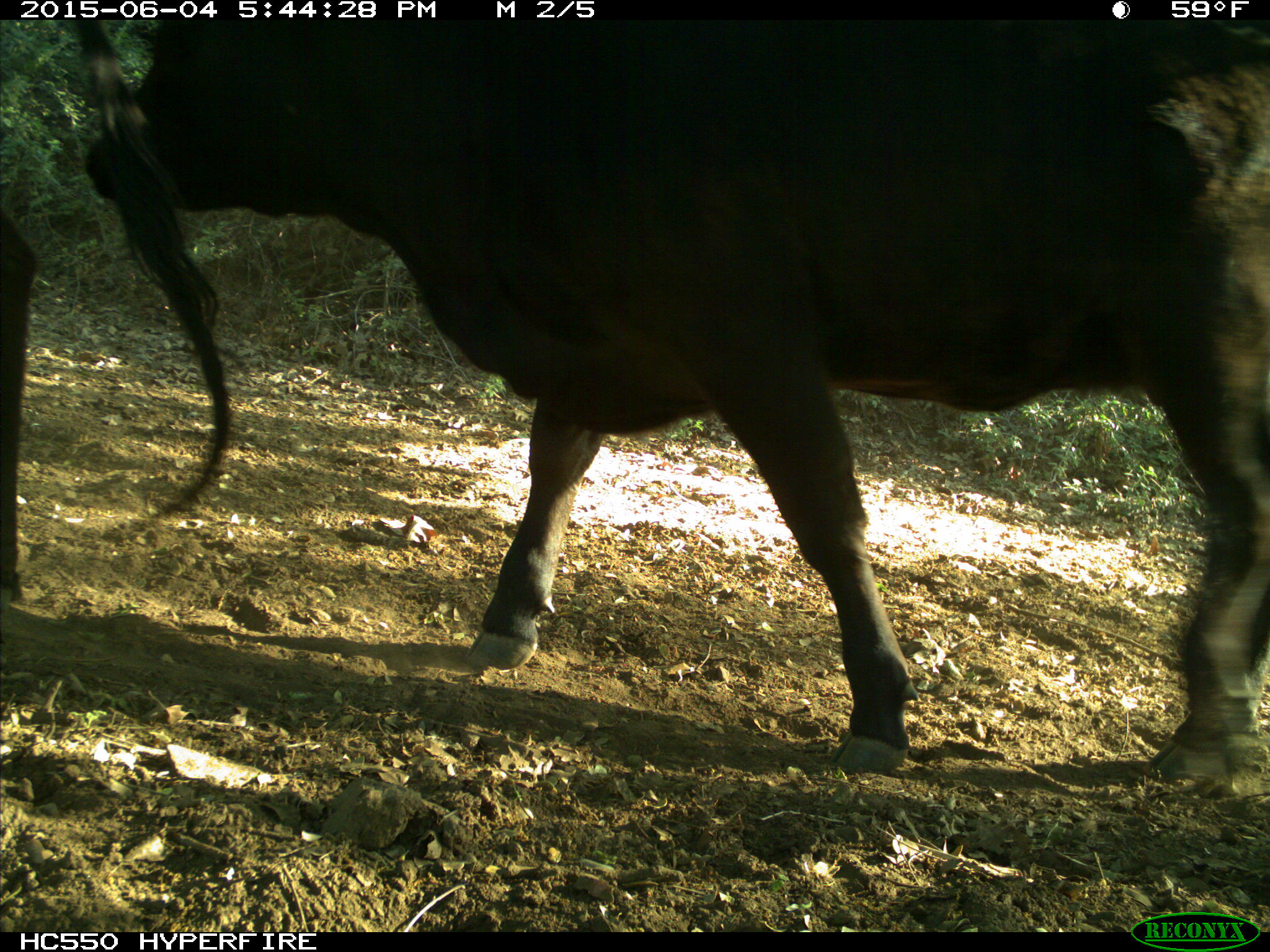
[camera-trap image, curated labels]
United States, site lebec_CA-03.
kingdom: Animalia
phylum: Chordata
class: Mammalia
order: Artiodactyla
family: Bovidae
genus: Bos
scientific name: Bos taurus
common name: domestic cow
Bos taurus (domestic cow).